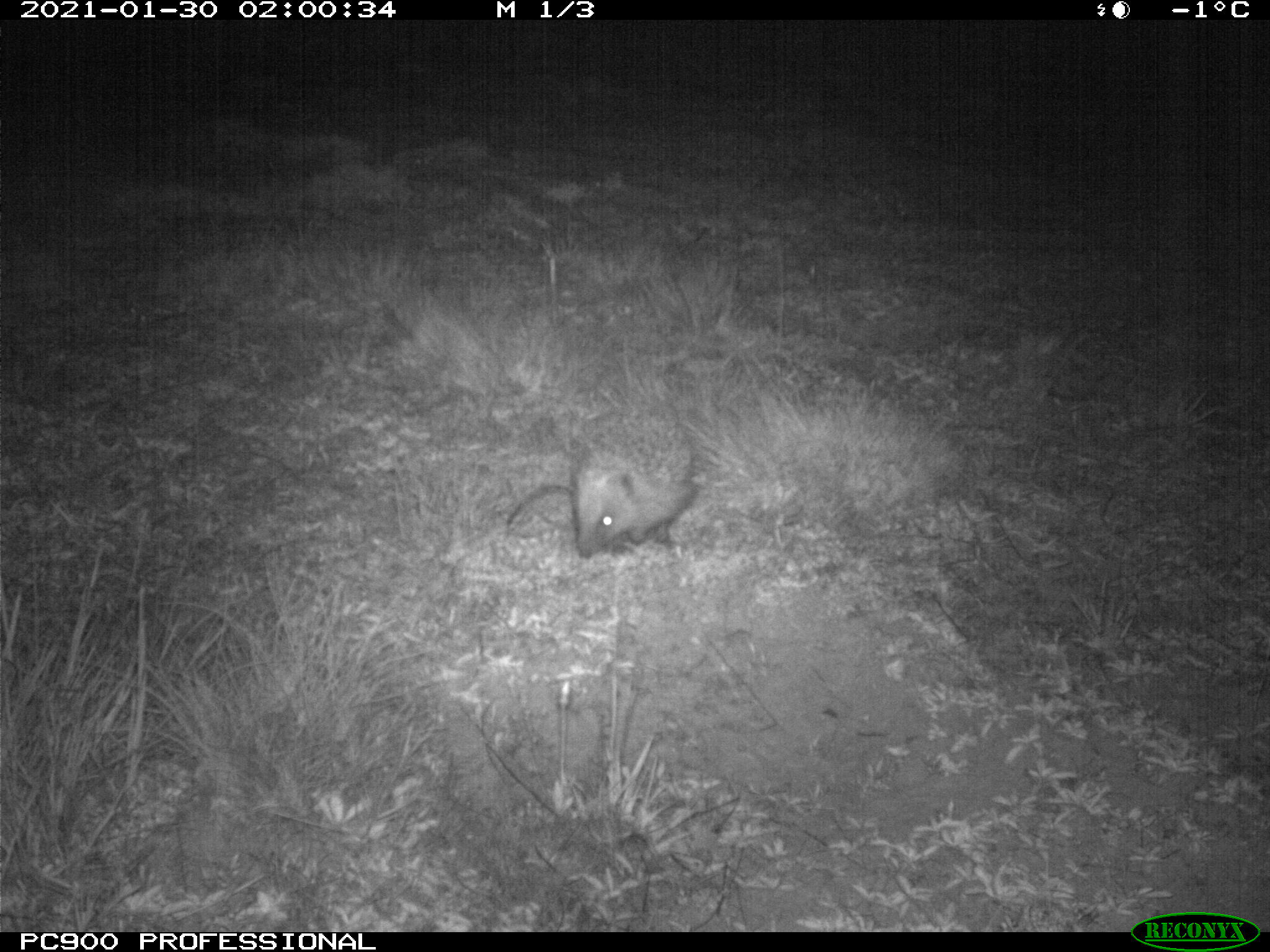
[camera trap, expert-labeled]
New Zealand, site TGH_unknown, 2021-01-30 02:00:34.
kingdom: Animalia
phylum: Chordata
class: Mammalia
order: Eulipotyphla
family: Erinaceidae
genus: Erinaceus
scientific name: Erinaceus europaeus europaeus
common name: european hedgehog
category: hedgehog